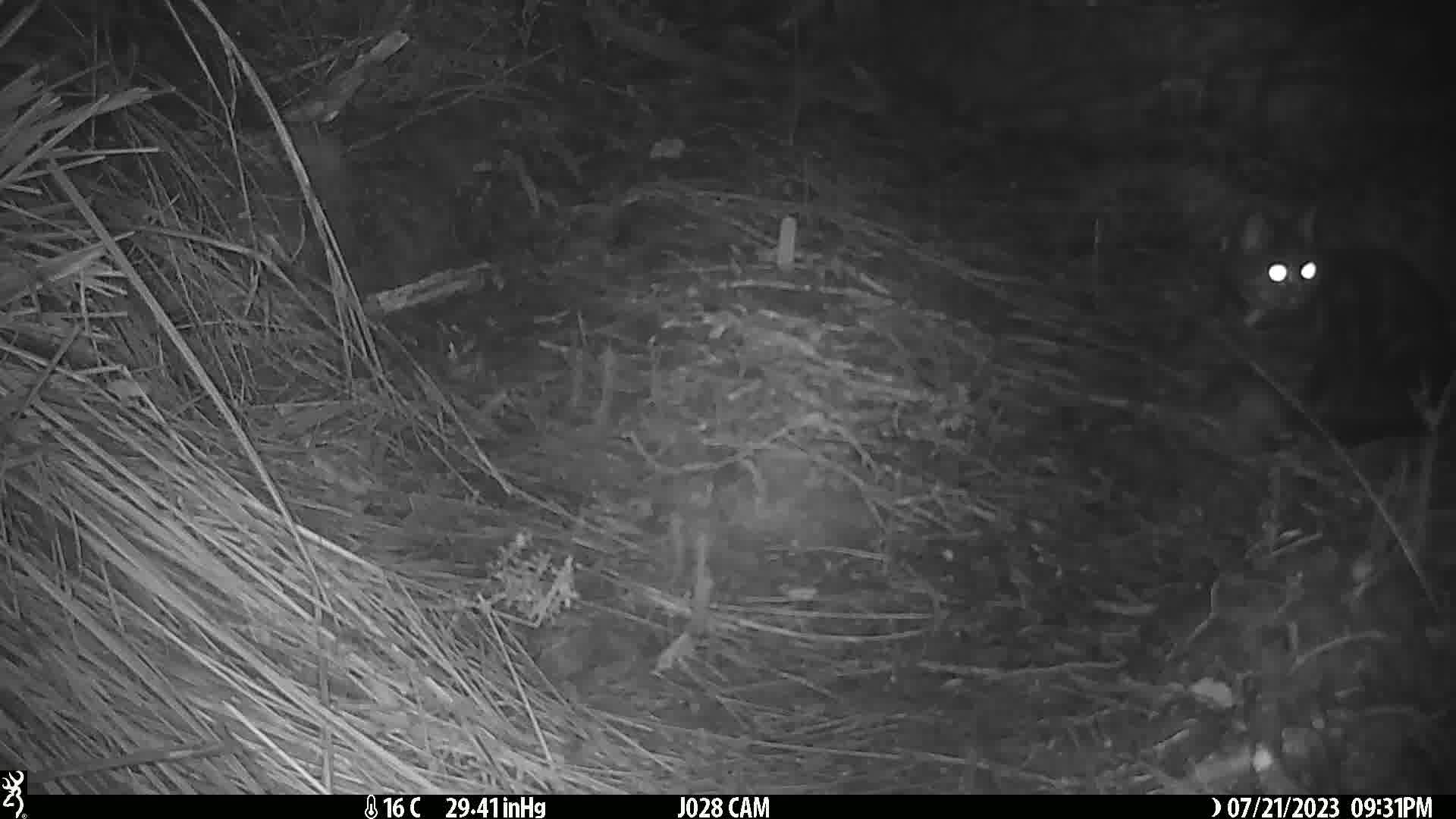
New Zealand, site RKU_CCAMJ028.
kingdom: Animalia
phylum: Chordata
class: Mammalia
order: Carnivora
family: Felidae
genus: Felis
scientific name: Felis catus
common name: domestic cat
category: cat